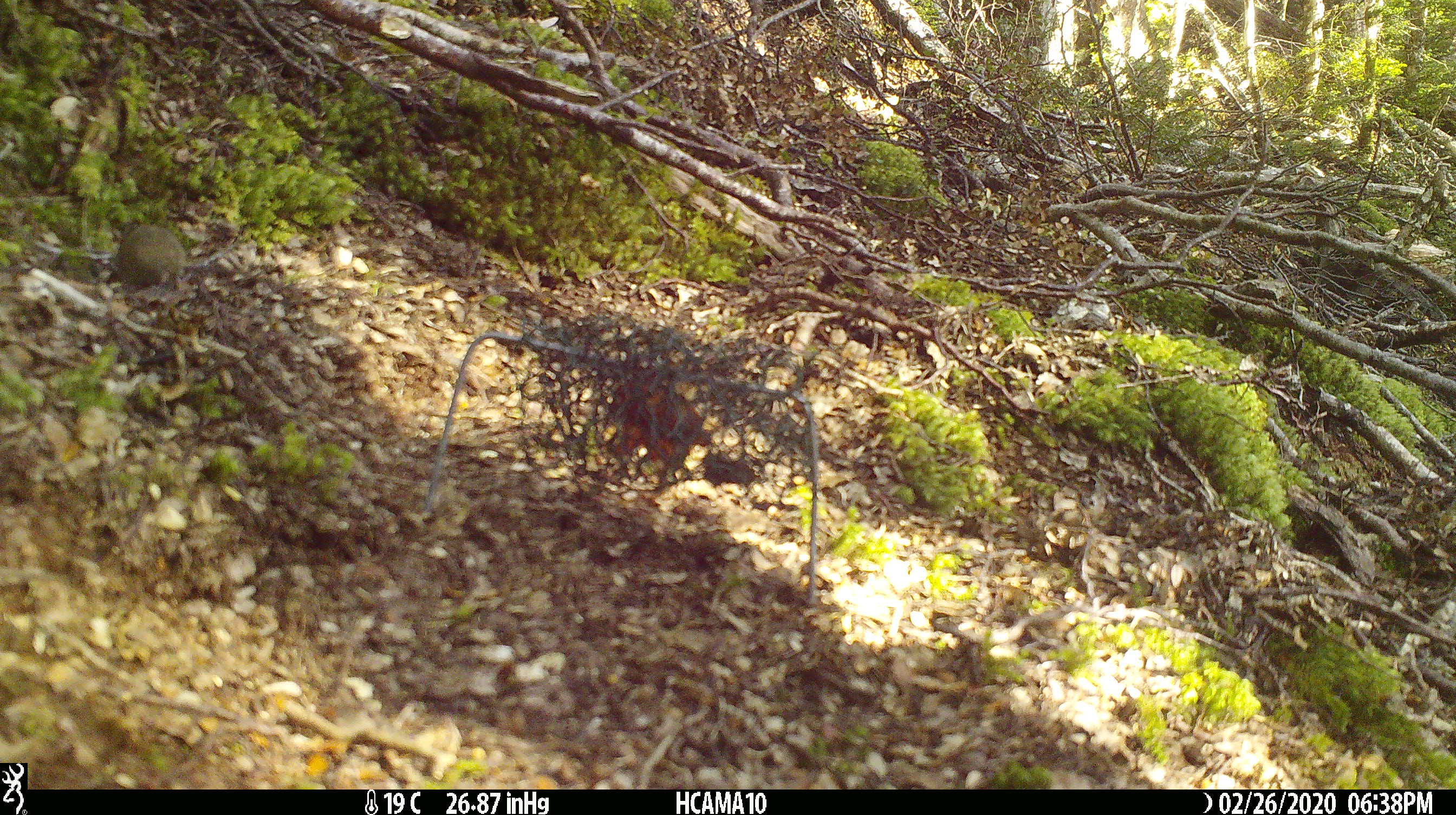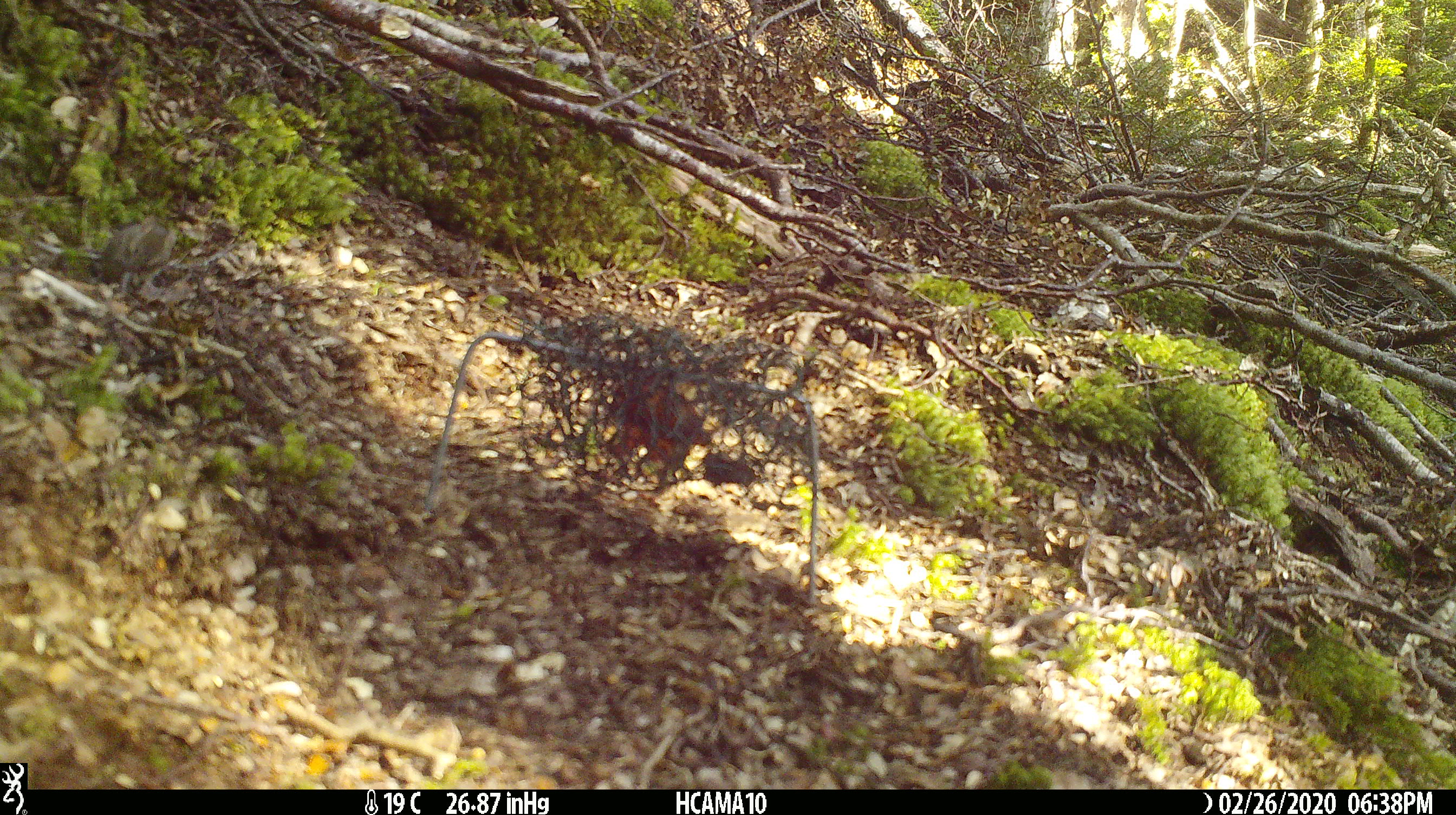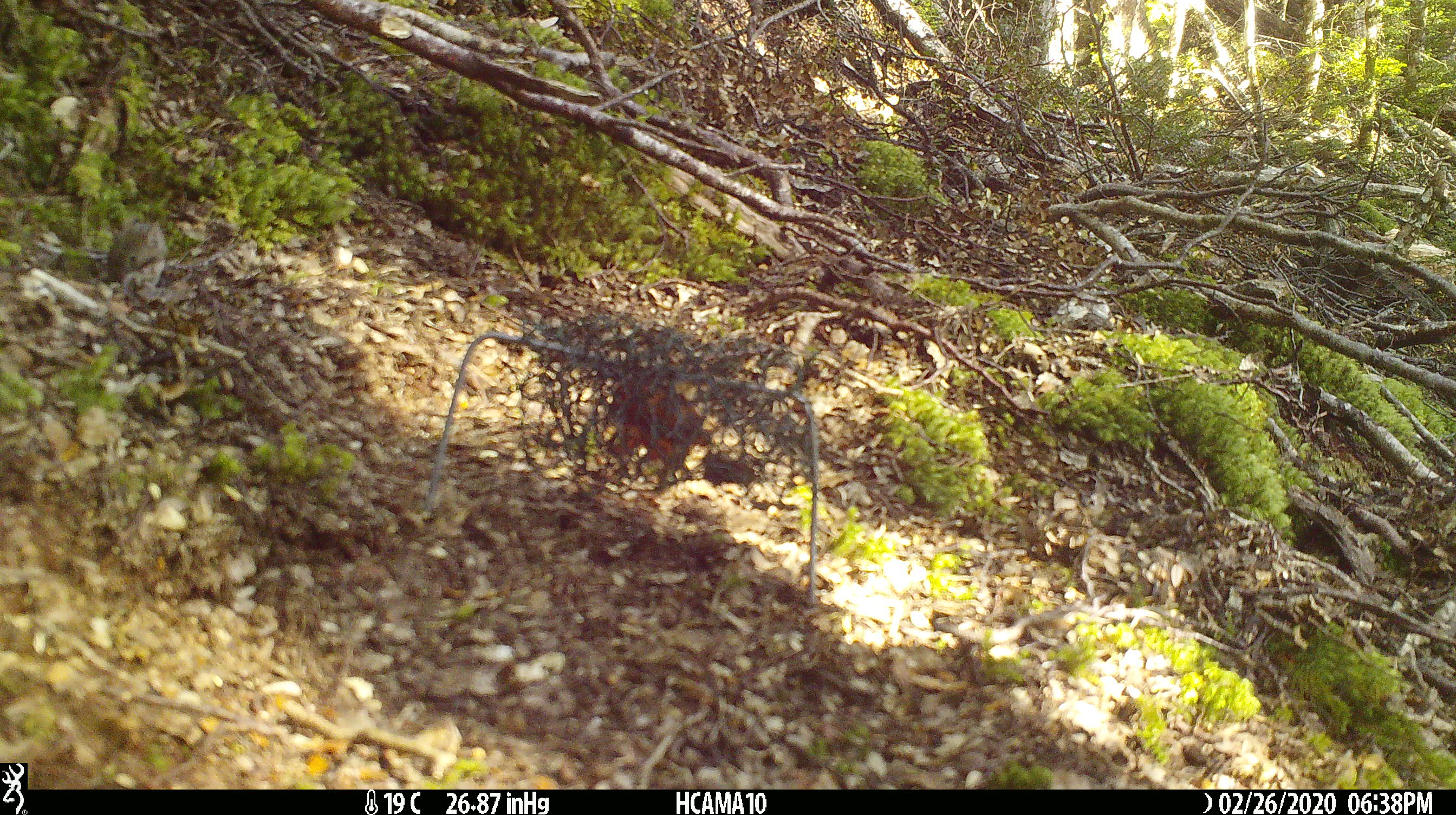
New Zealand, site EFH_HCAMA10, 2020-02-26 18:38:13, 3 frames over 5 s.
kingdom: Animalia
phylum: Chordata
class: Mammalia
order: Rodentia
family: Muridae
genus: Mus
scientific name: Mus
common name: mouse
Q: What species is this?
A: Mouse (Mus).